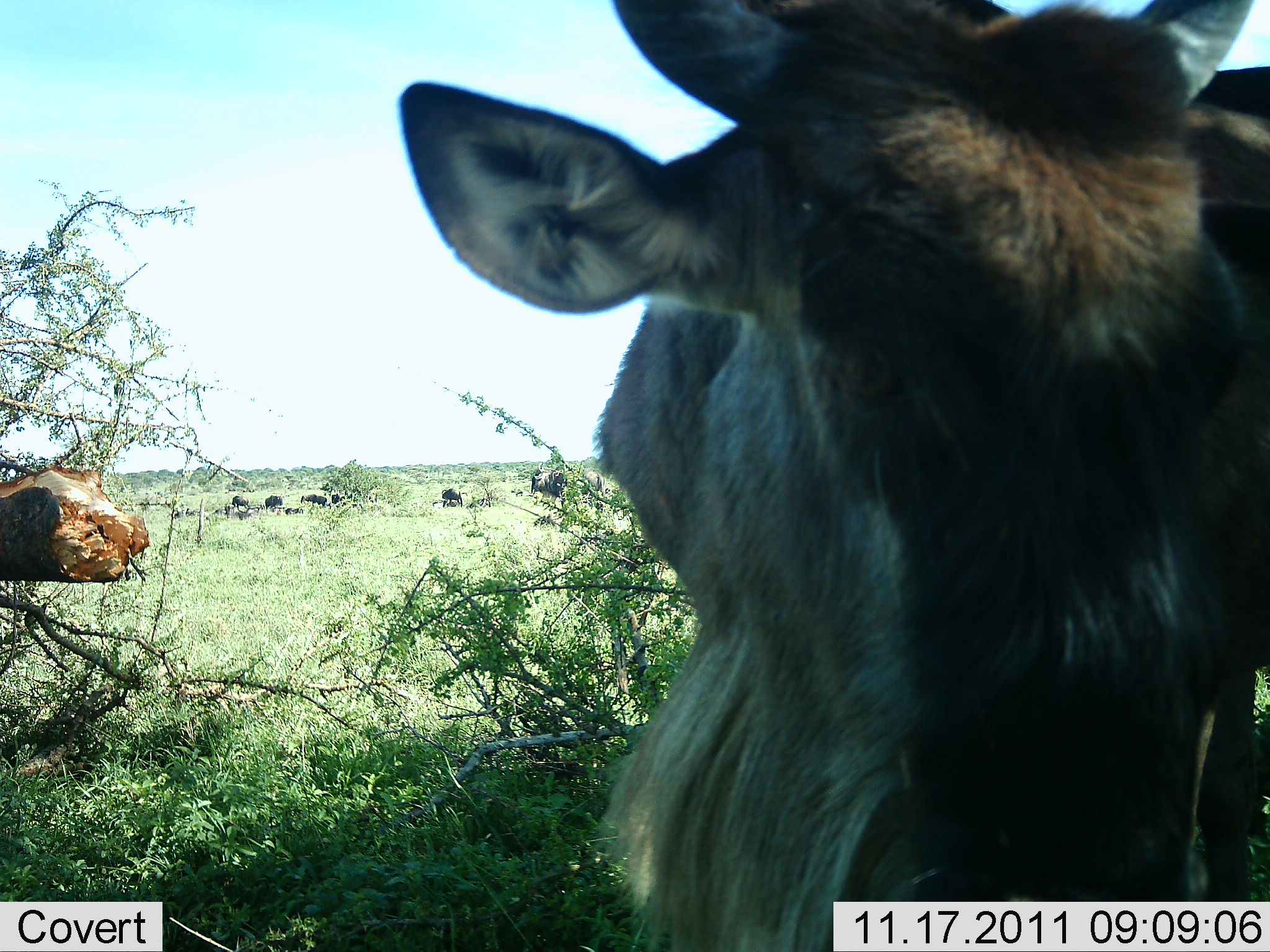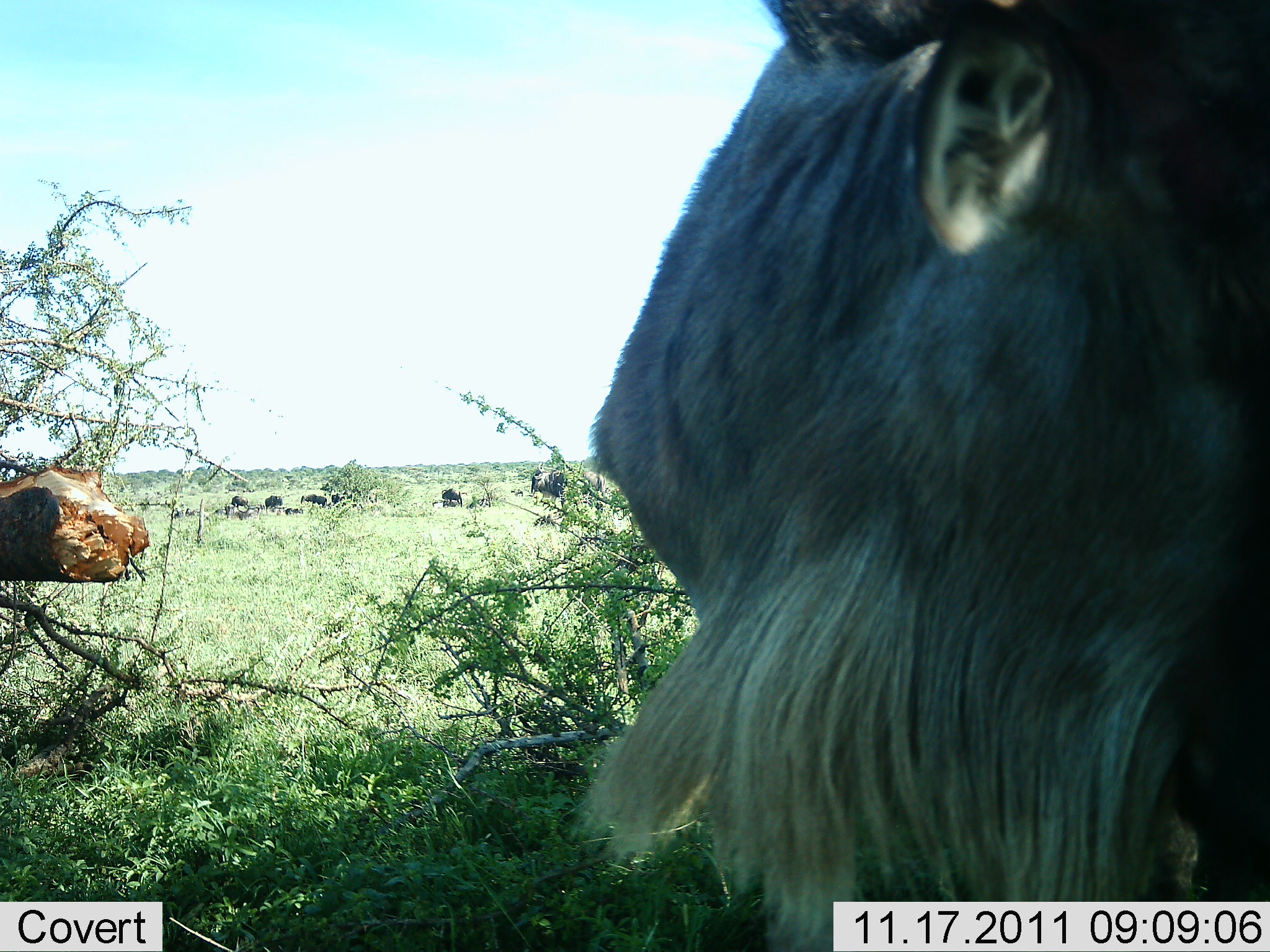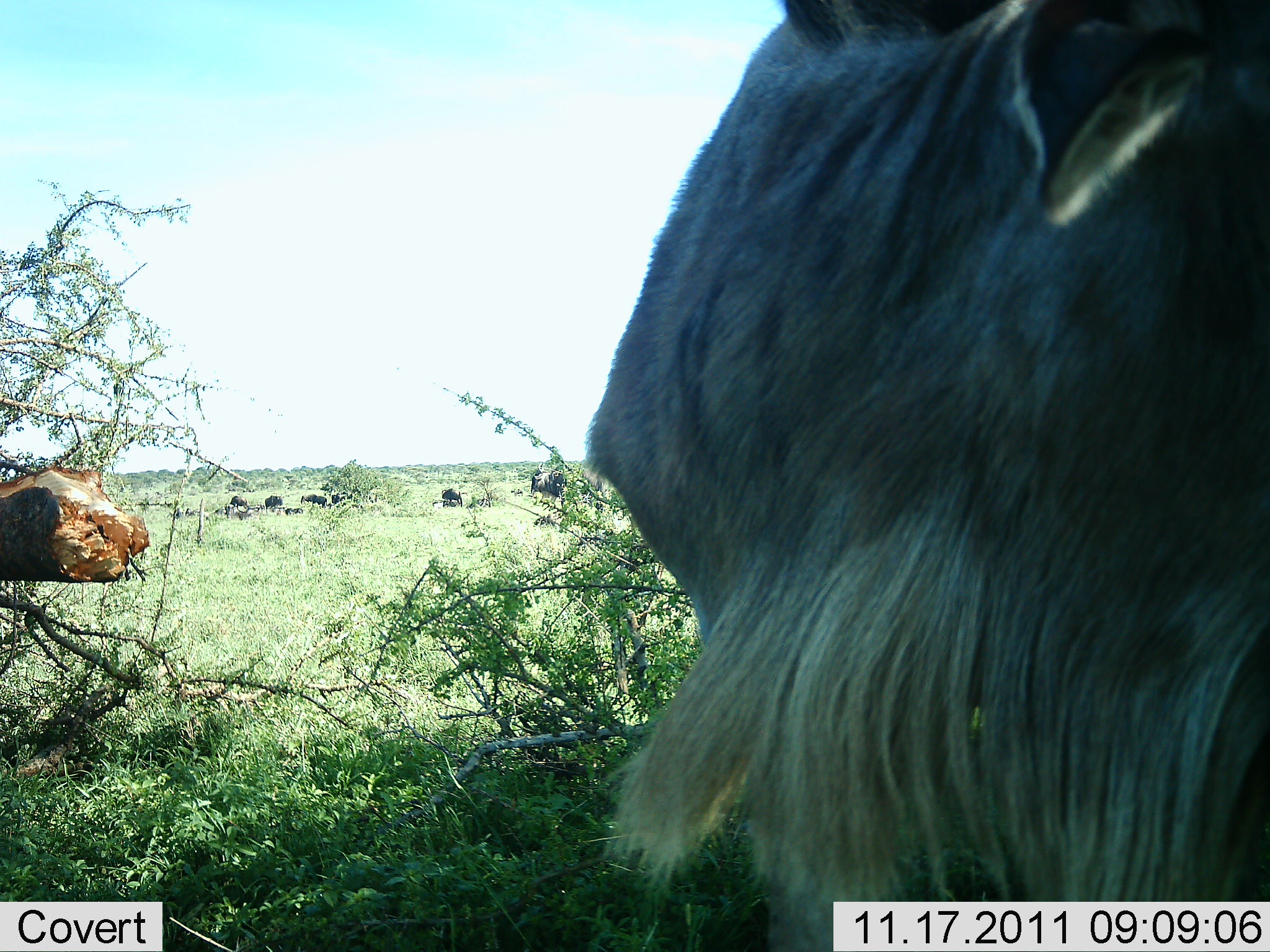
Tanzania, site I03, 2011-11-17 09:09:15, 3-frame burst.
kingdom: Animalia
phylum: Chordata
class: Mammalia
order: Artiodactyla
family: Bovidae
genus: Connochaetes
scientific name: Connochaetes taurinus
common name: blue wildebeest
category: wildebeest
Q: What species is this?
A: Wildebeest (blue wildebeest) (Connochaetes taurinus).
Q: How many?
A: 1.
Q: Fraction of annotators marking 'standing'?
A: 90%.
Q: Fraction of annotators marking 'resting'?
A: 25%.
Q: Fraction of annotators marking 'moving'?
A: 5%.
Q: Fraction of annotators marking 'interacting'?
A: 0%.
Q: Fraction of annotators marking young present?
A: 5%.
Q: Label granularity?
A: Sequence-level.